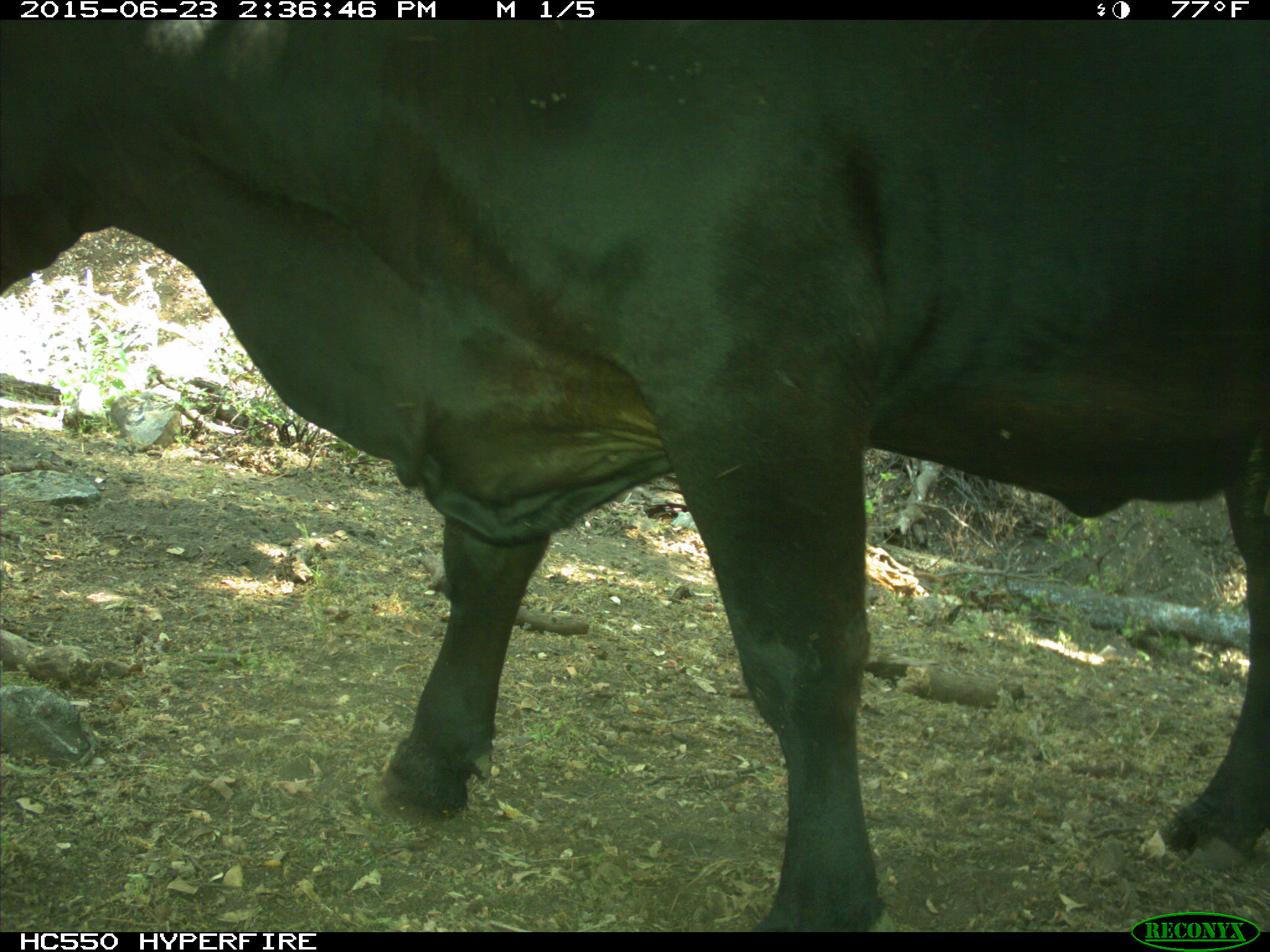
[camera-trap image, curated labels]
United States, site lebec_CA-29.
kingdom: Animalia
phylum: Chordata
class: Mammalia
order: Artiodactyla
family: Bovidae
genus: Bos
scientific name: Bos taurus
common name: domestic cow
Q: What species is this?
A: Bos taurus (domestic cow).